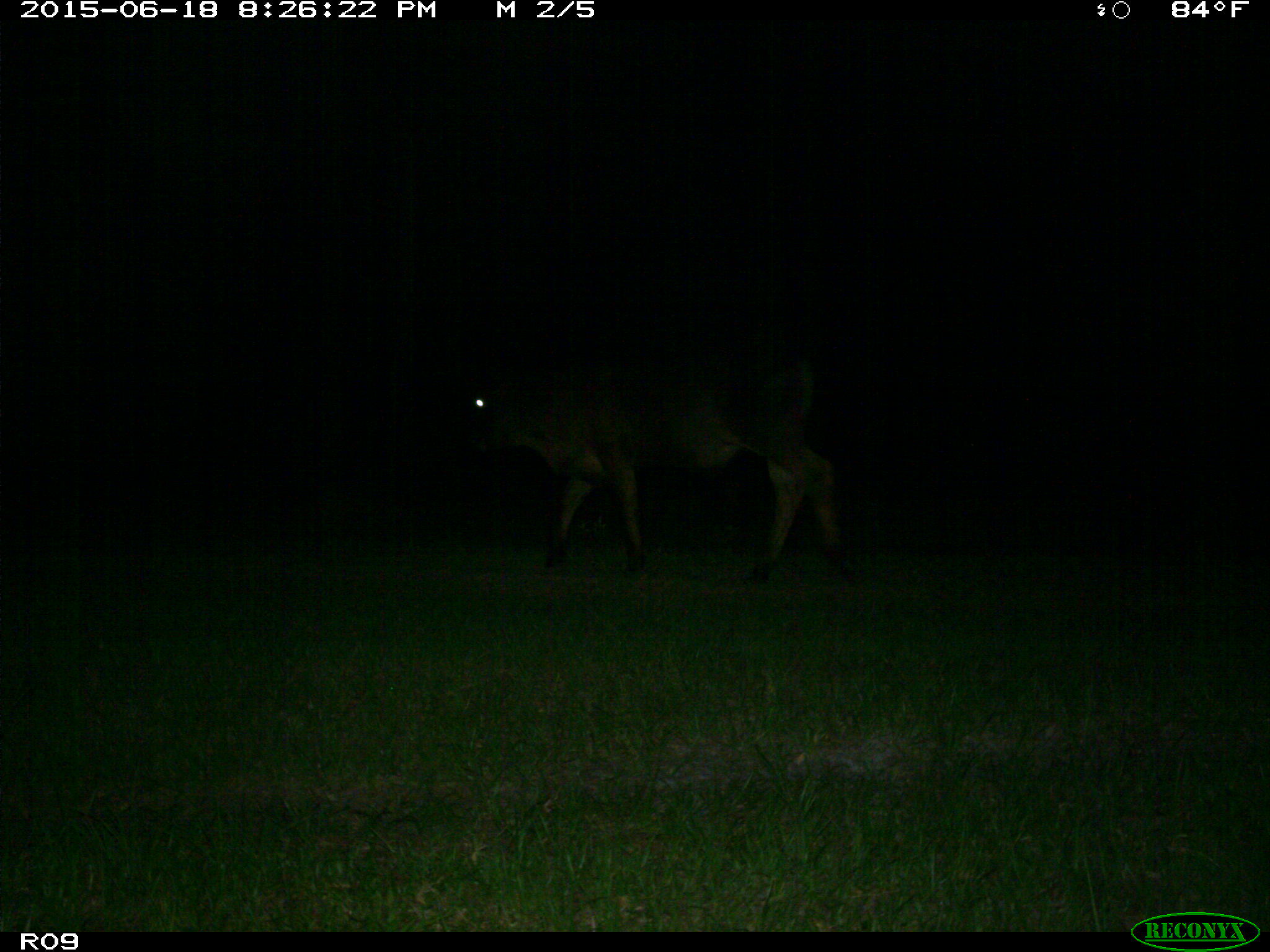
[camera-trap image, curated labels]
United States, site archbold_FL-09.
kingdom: Animalia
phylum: Chordata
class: Mammalia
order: Artiodactyla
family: Bovidae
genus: Bos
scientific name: Bos taurus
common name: domestic cow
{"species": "Bos taurus (domestic cow)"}